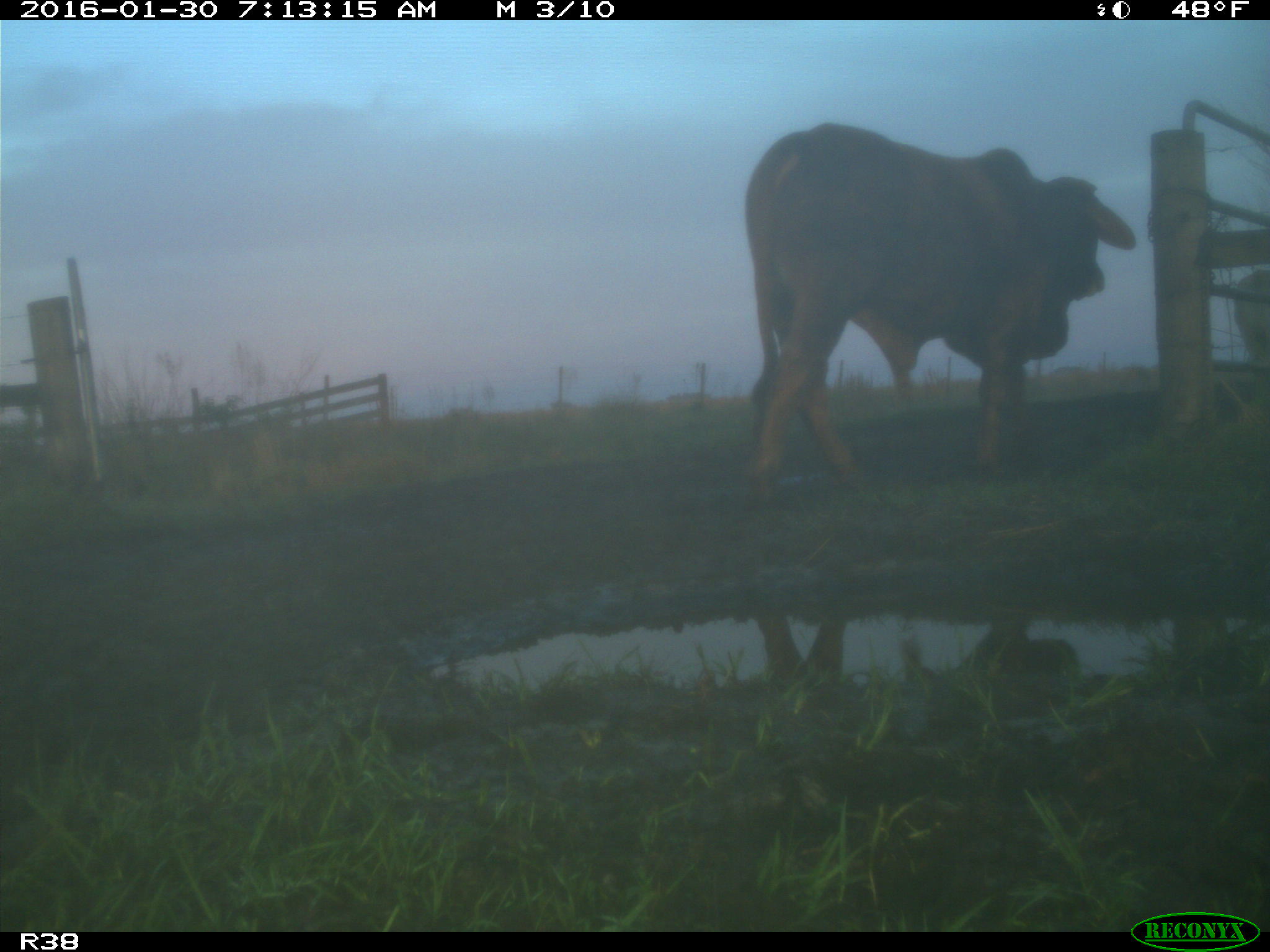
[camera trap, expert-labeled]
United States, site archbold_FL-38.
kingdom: Animalia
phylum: Chordata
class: Mammalia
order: Artiodactyla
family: Bovidae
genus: Bos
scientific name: Bos taurus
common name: domestic cow